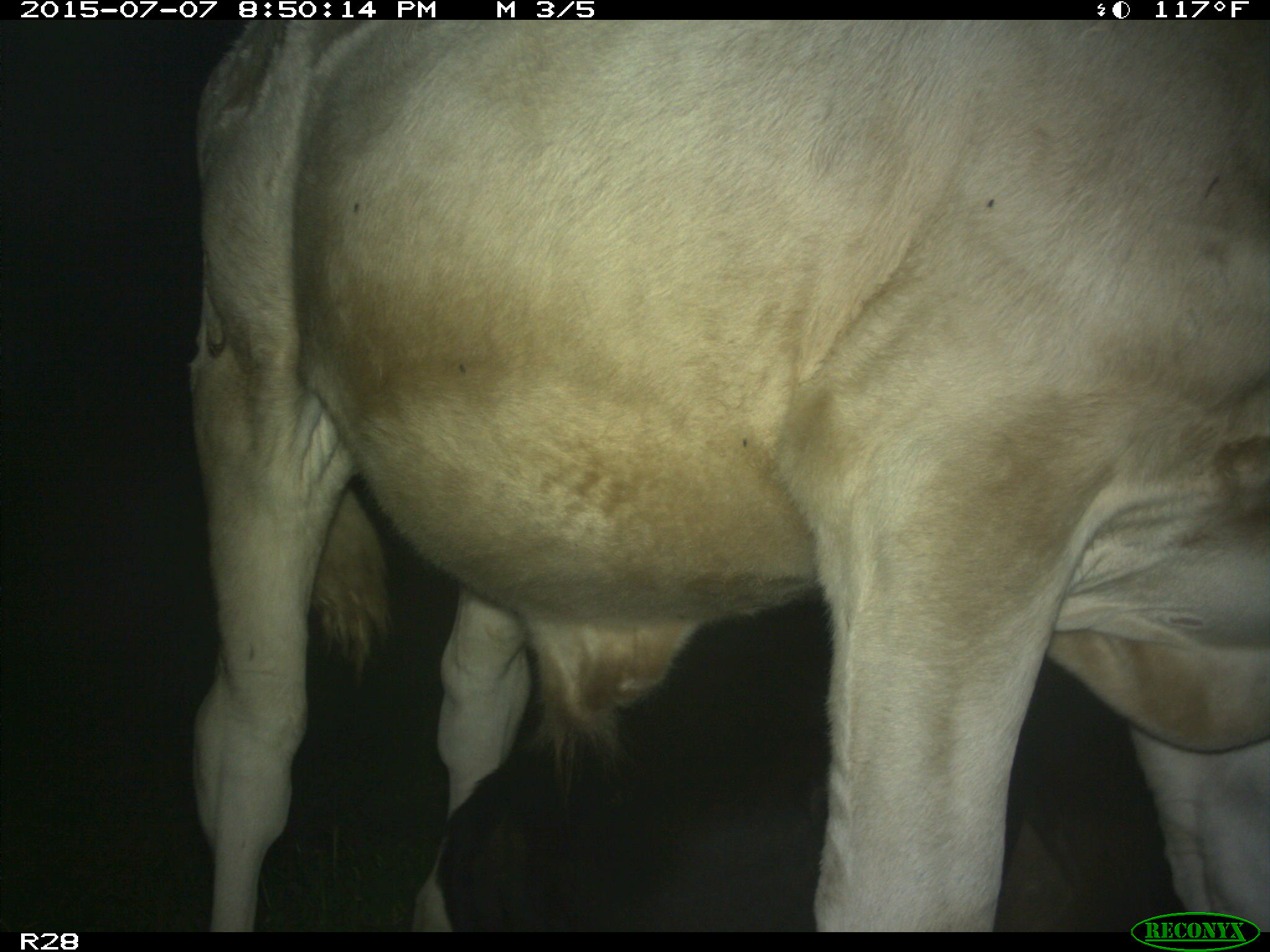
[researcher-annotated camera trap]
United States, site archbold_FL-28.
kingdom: Animalia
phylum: Chordata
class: Mammalia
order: Artiodactyla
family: Bovidae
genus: Bos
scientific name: Bos taurus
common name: domestic cow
Bos taurus (domestic cow).